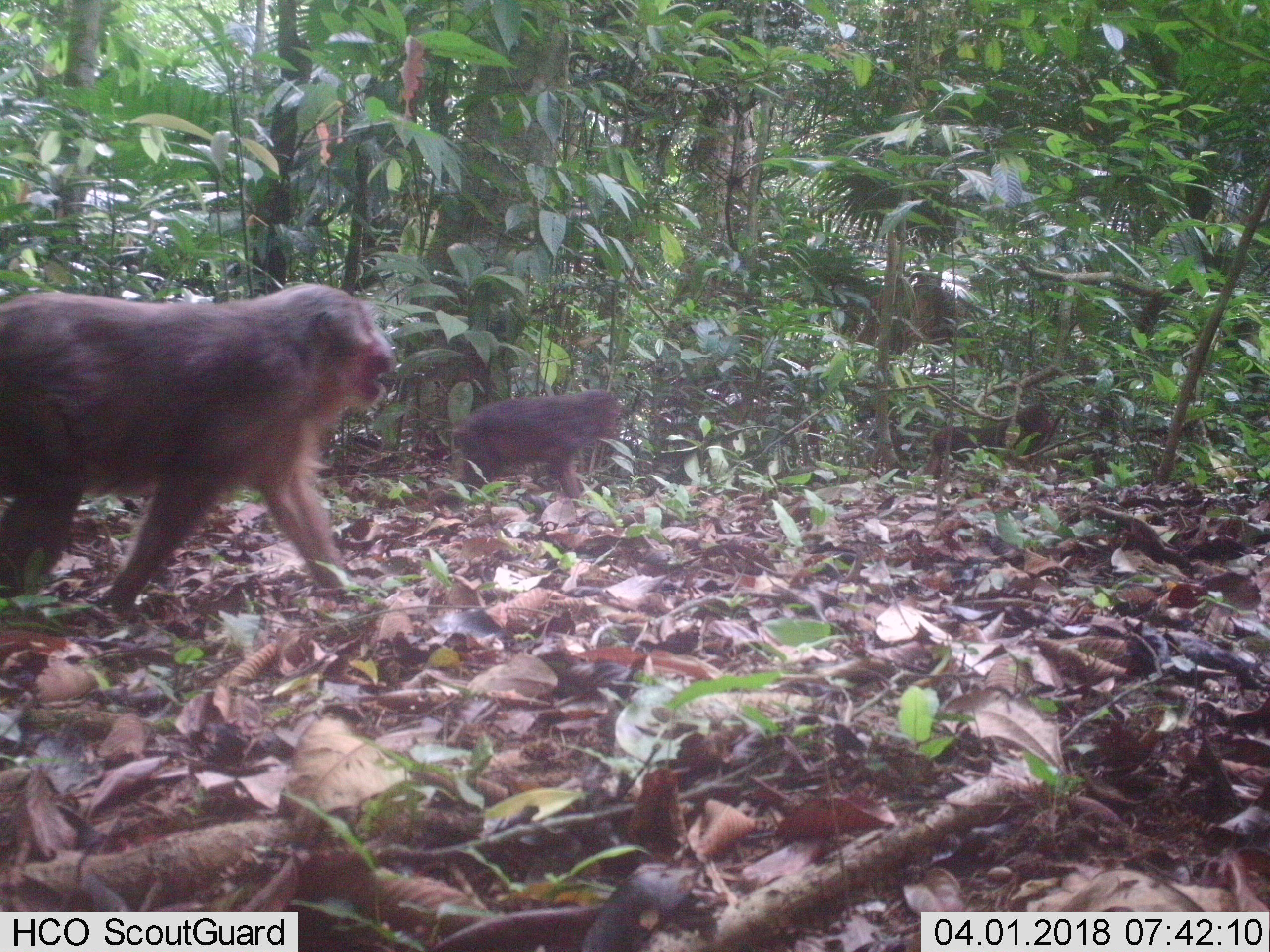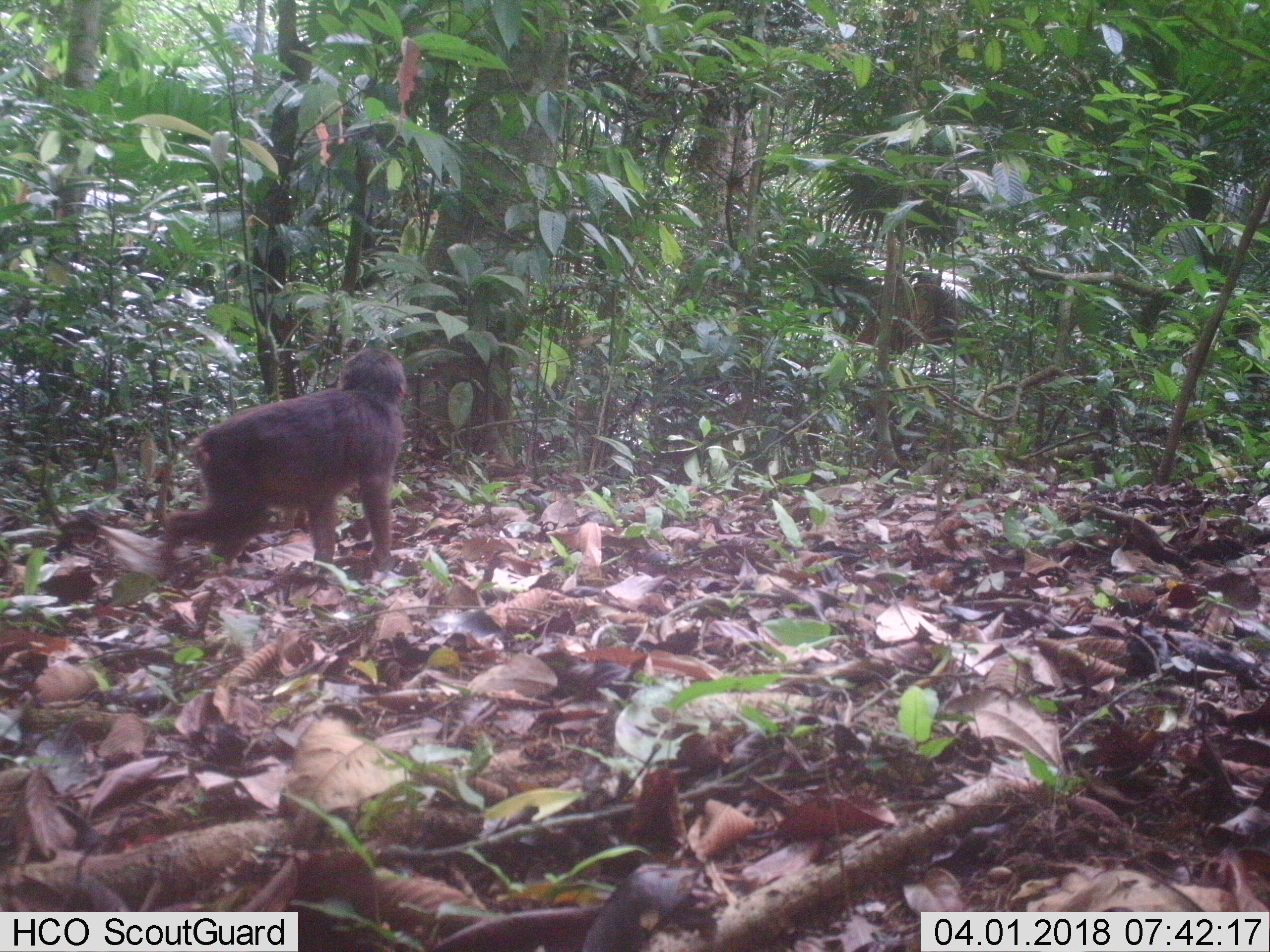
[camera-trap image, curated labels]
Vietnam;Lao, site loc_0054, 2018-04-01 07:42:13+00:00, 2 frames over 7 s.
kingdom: Animalia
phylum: Chordata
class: Mammalia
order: Primates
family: Cercopithecidae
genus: Macaca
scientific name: Macaca arctoides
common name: stump-tailed macaque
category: stump tailed macaque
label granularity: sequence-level